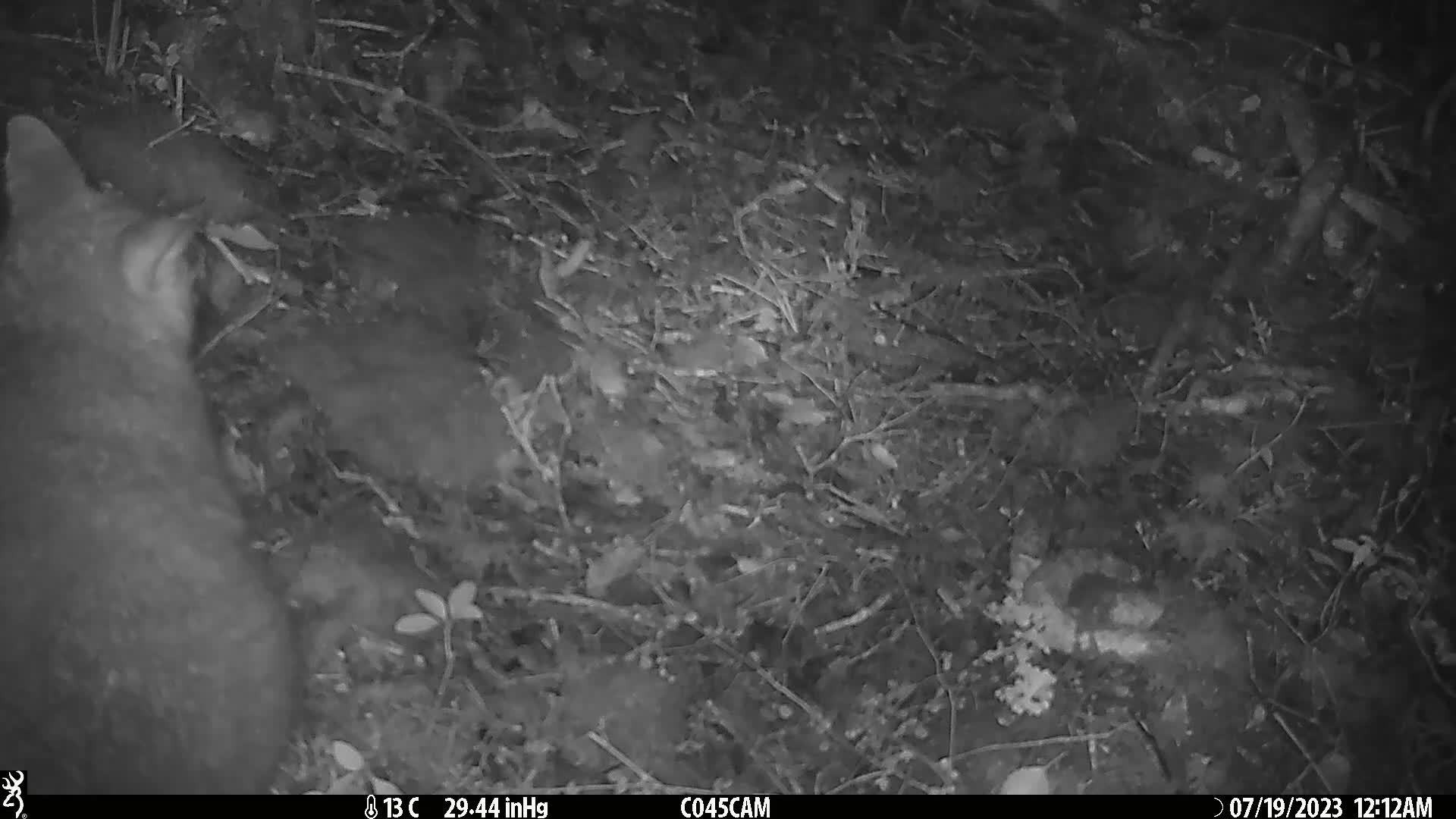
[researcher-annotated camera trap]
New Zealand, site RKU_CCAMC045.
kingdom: Animalia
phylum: Chordata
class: Mammalia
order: Diprotodontia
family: Phalangeridae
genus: Trichosurus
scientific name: Trichosurus vulpecula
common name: common brushtail possum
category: possum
Possum (common brushtail possum) (Trichosurus vulpecula).